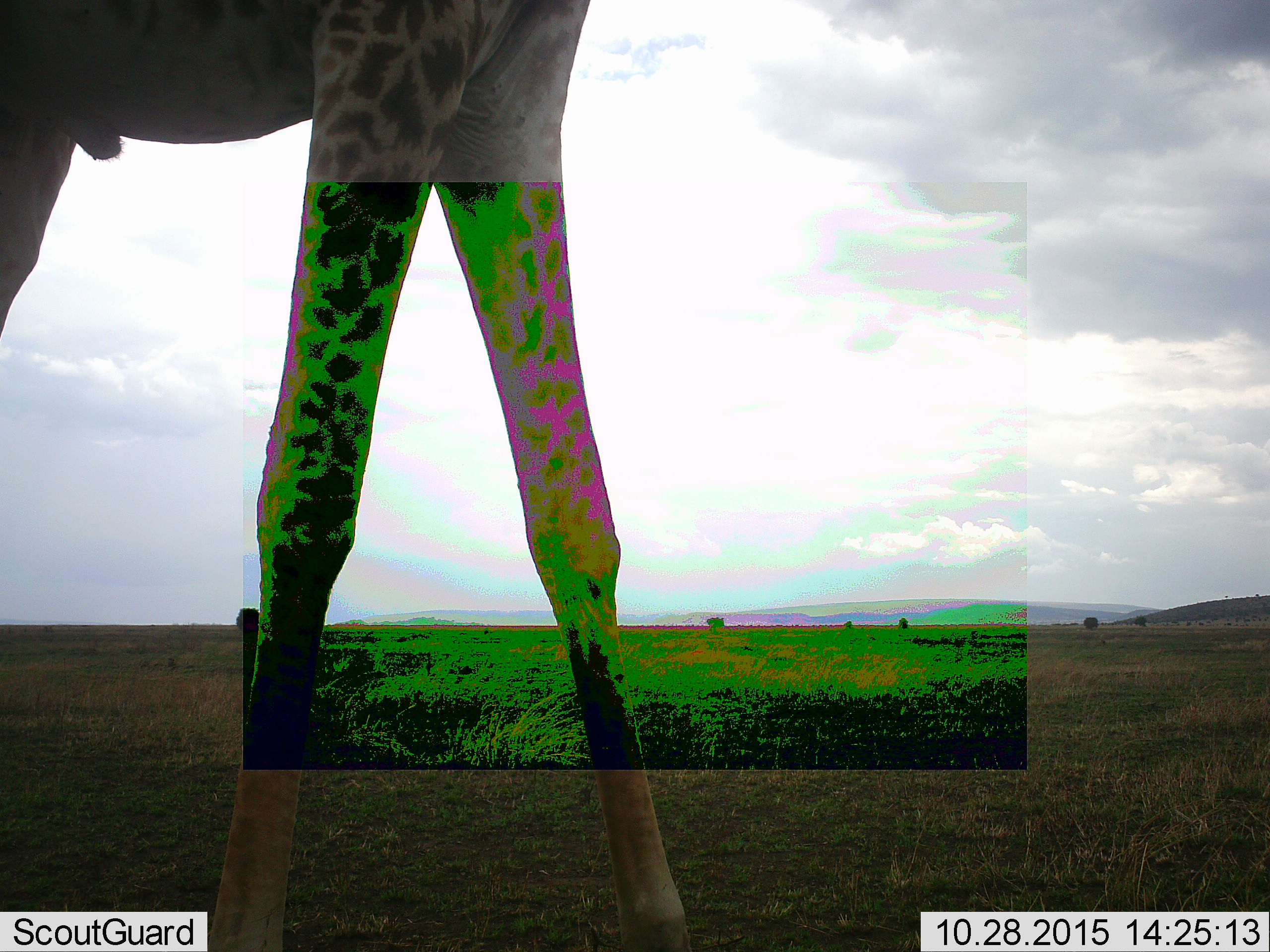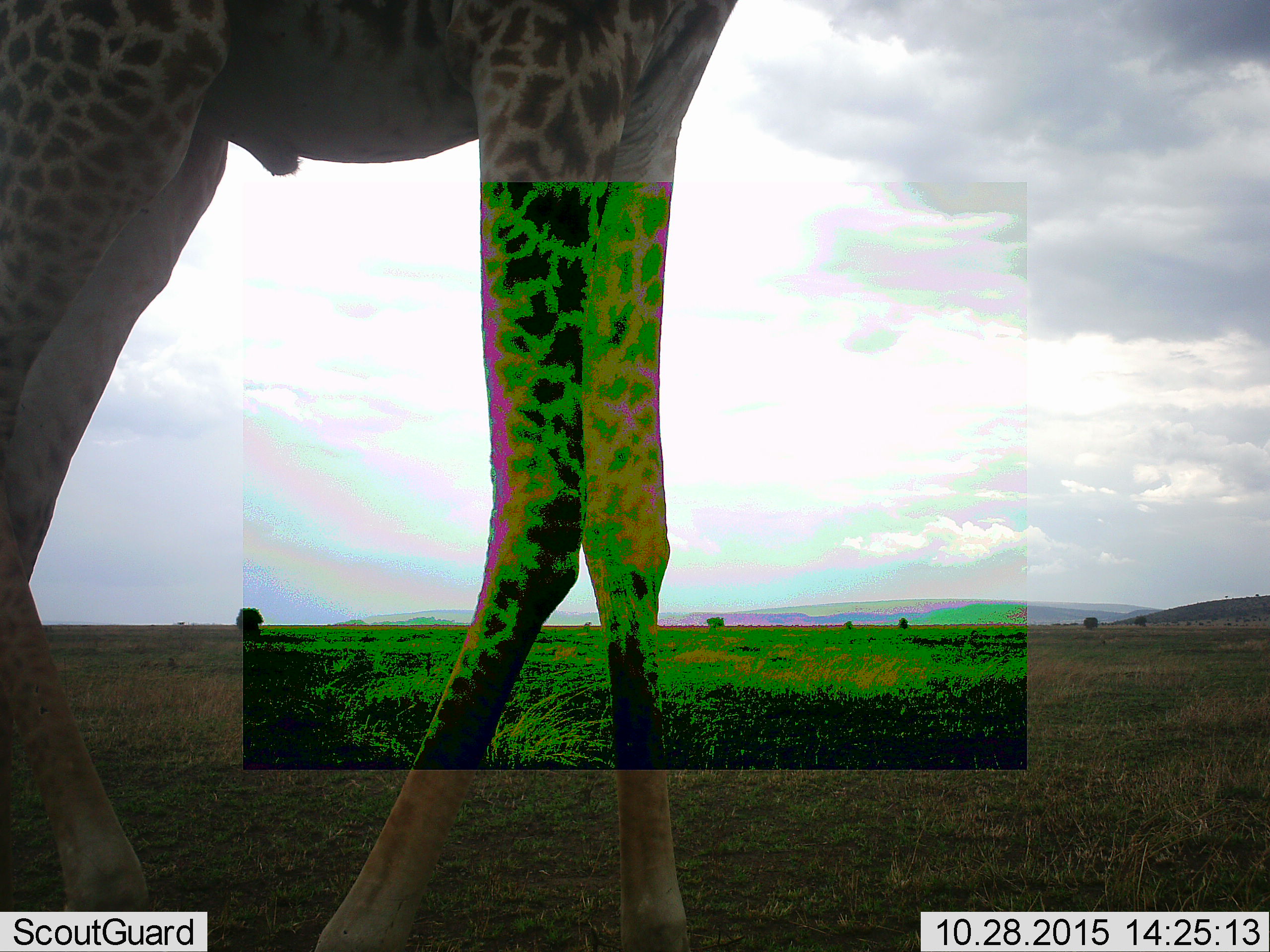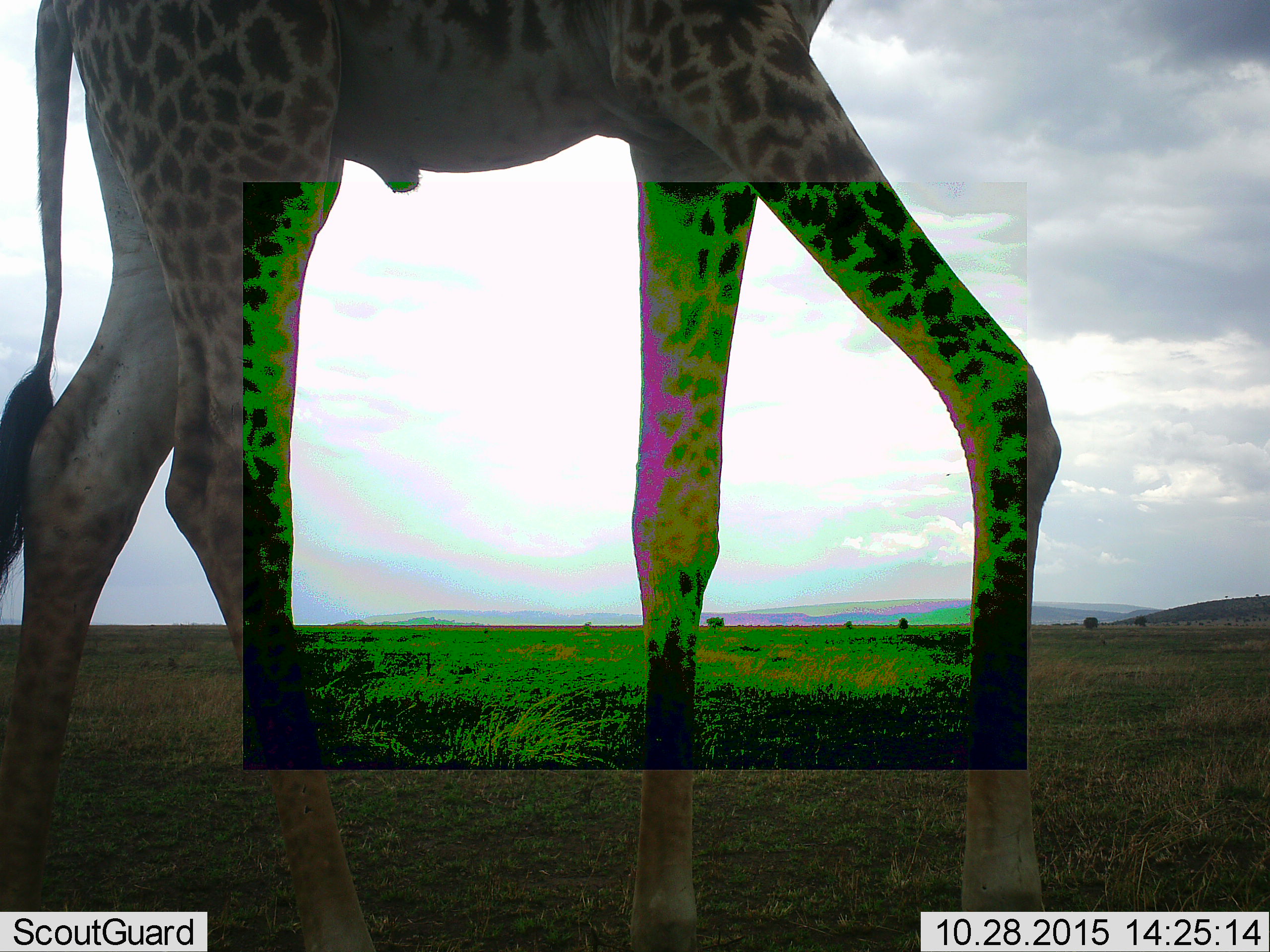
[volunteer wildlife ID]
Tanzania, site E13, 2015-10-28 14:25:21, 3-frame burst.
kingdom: Animalia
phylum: Chordata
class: Mammalia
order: Artiodactyla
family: Giraffidae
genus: Giraffa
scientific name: Giraffa camelopardalis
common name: giraffe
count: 1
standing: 29%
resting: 0%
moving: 82%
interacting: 6%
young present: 0%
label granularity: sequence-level